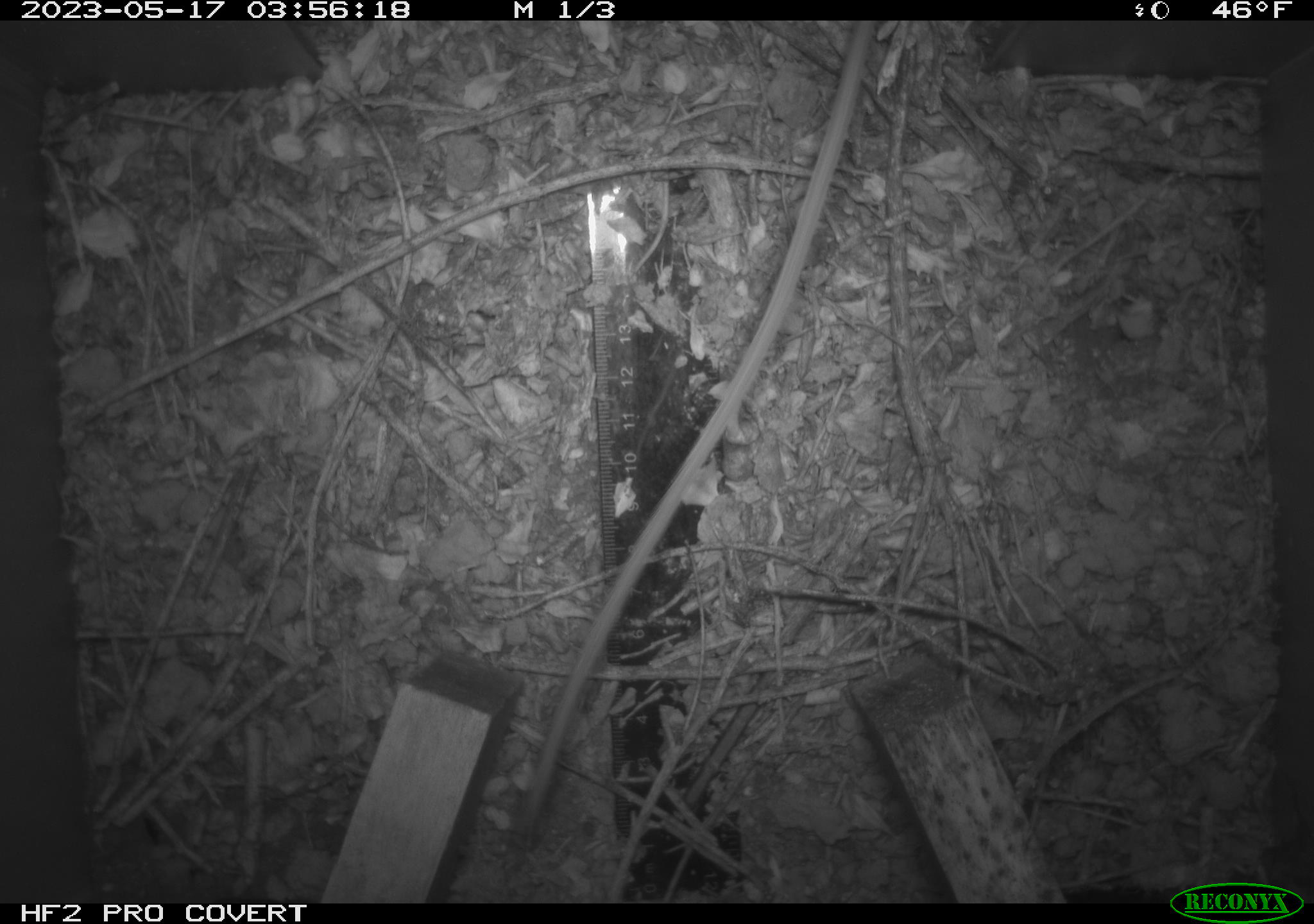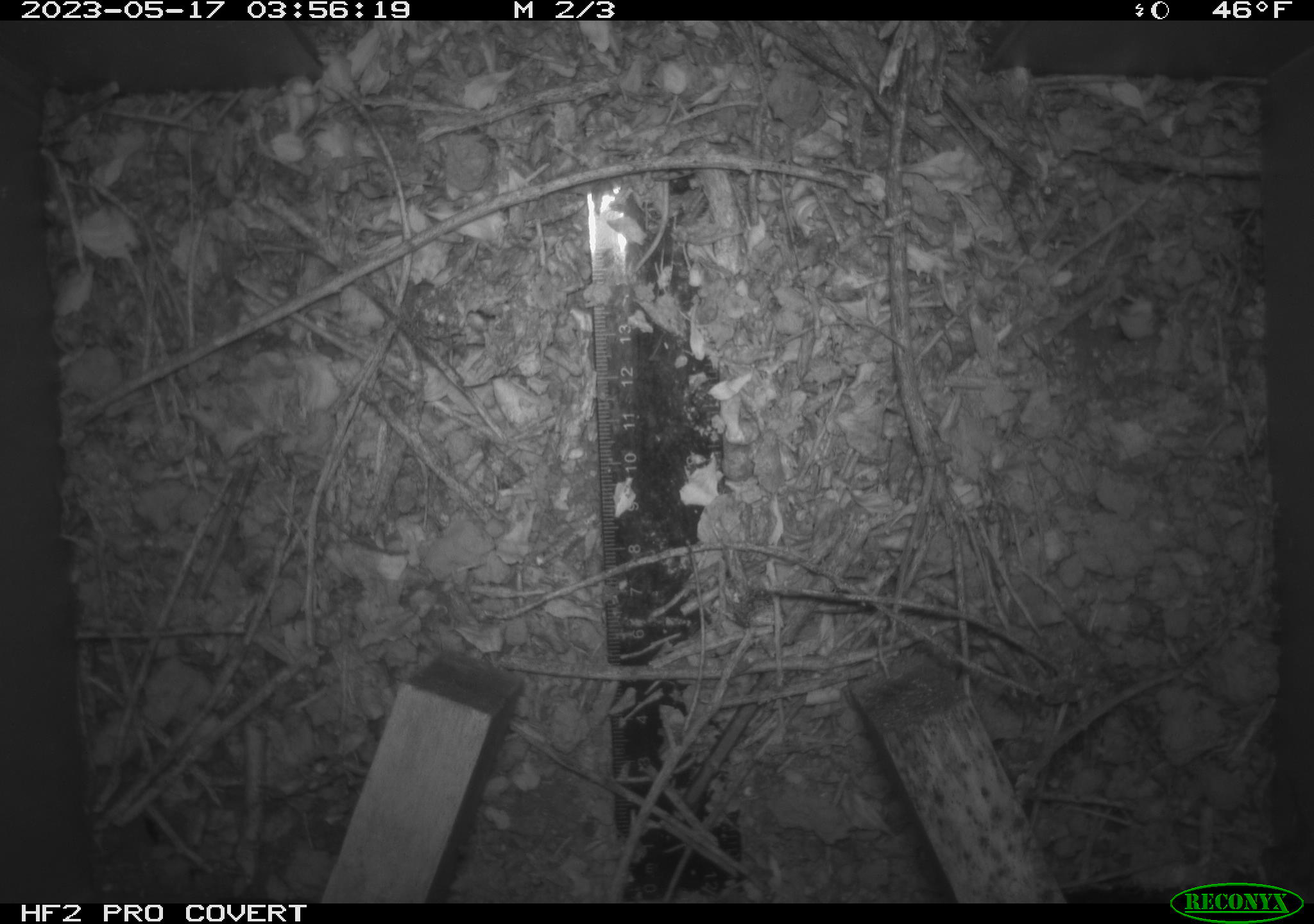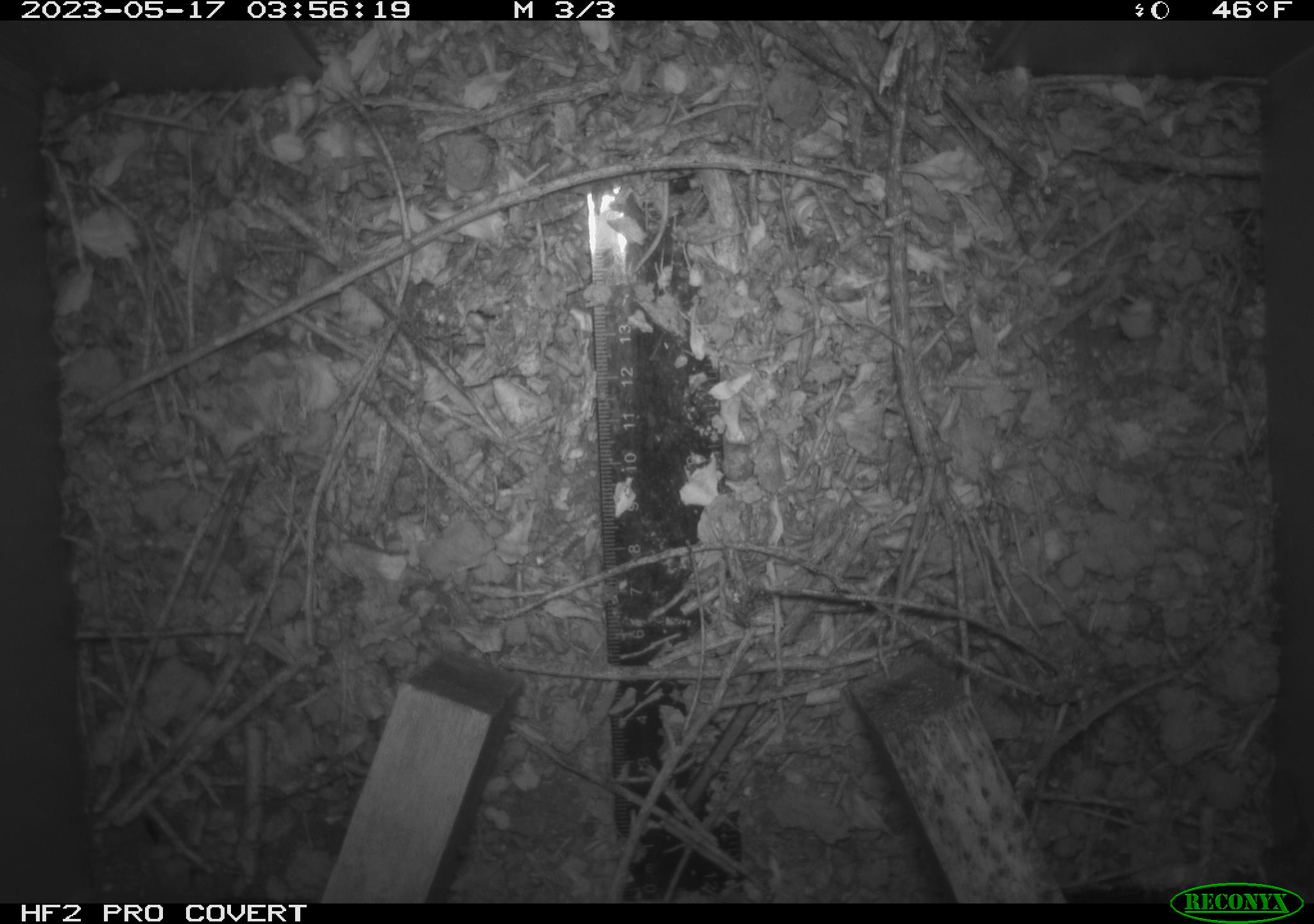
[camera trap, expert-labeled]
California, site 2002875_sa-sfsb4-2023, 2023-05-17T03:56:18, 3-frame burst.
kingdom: Animalia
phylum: Chordata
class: Mammalia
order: Rodentia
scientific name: Rodentia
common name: mouse species